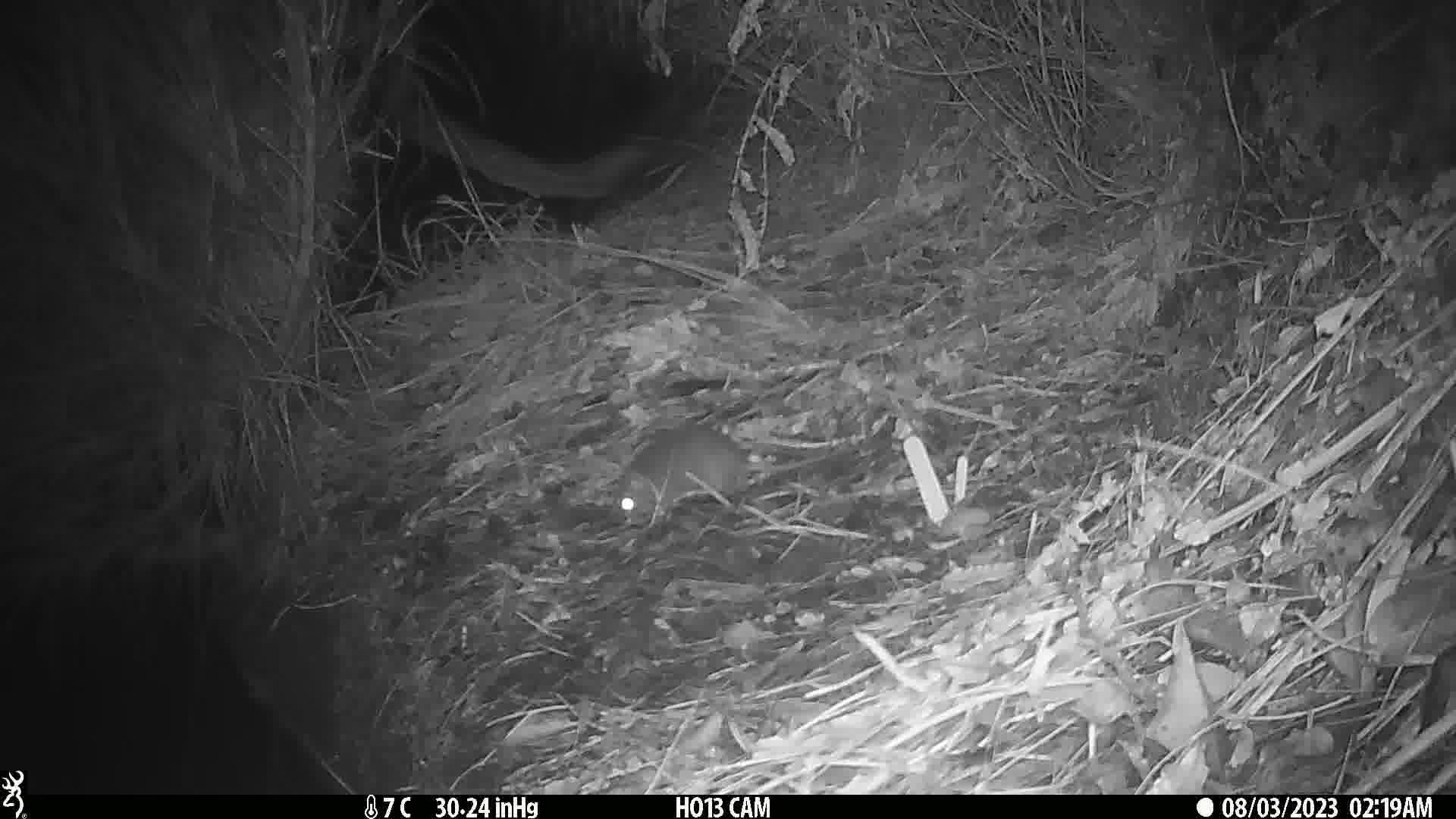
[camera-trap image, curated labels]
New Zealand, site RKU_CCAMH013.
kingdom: Animalia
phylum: Chordata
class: Mammalia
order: Rodentia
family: Muridae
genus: Rattus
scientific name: Rattus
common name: rat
Rat (Rattus).